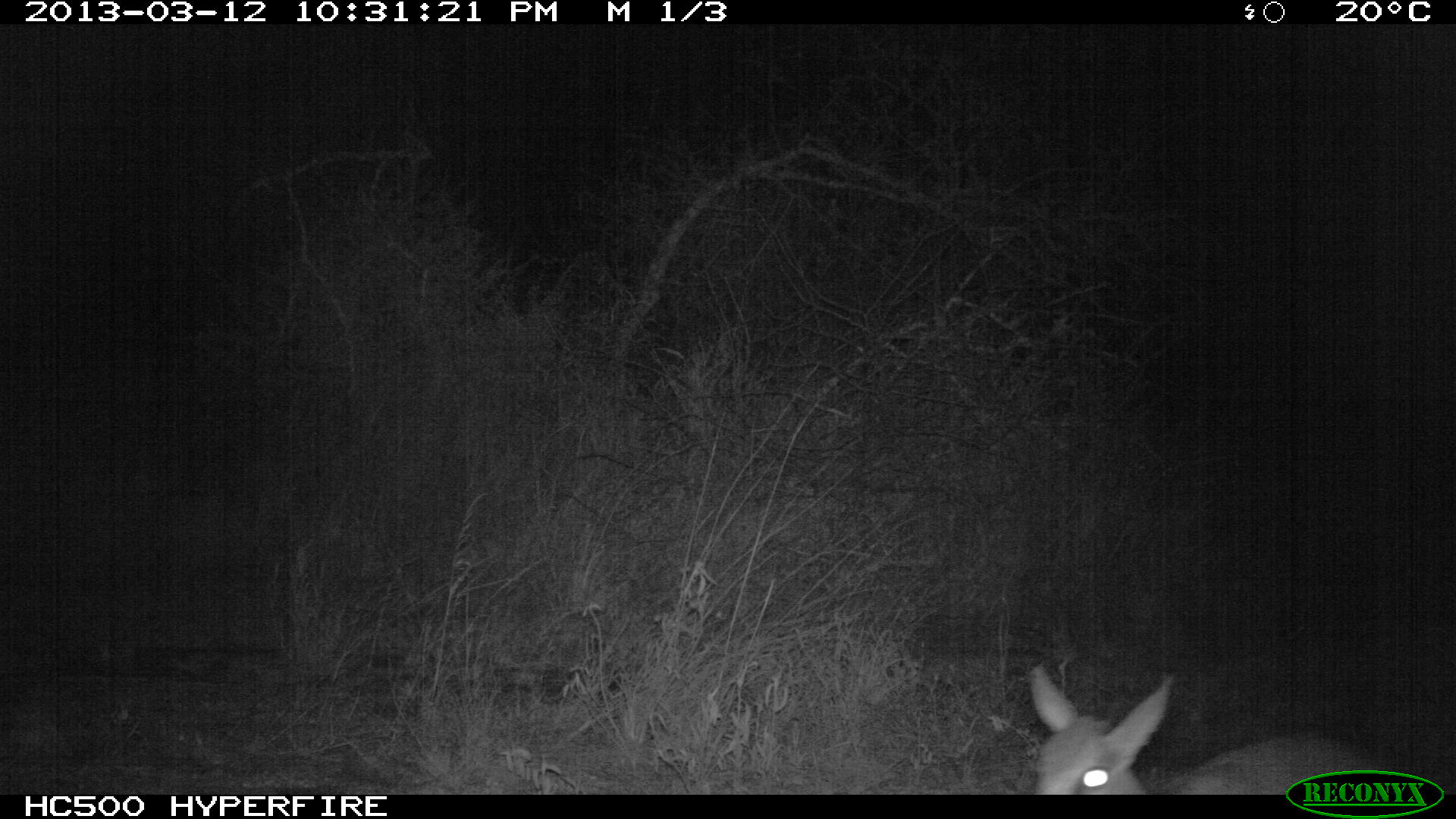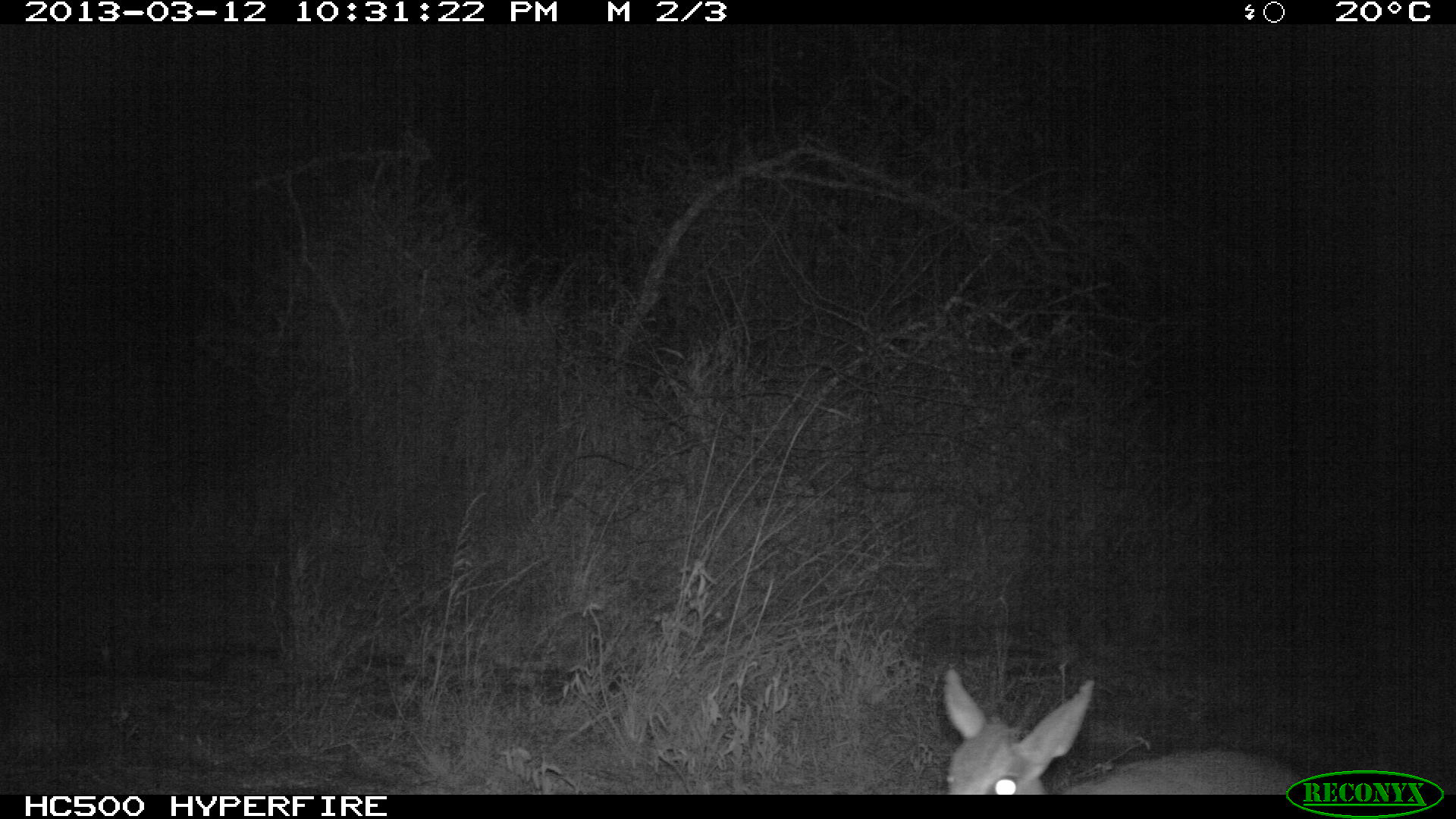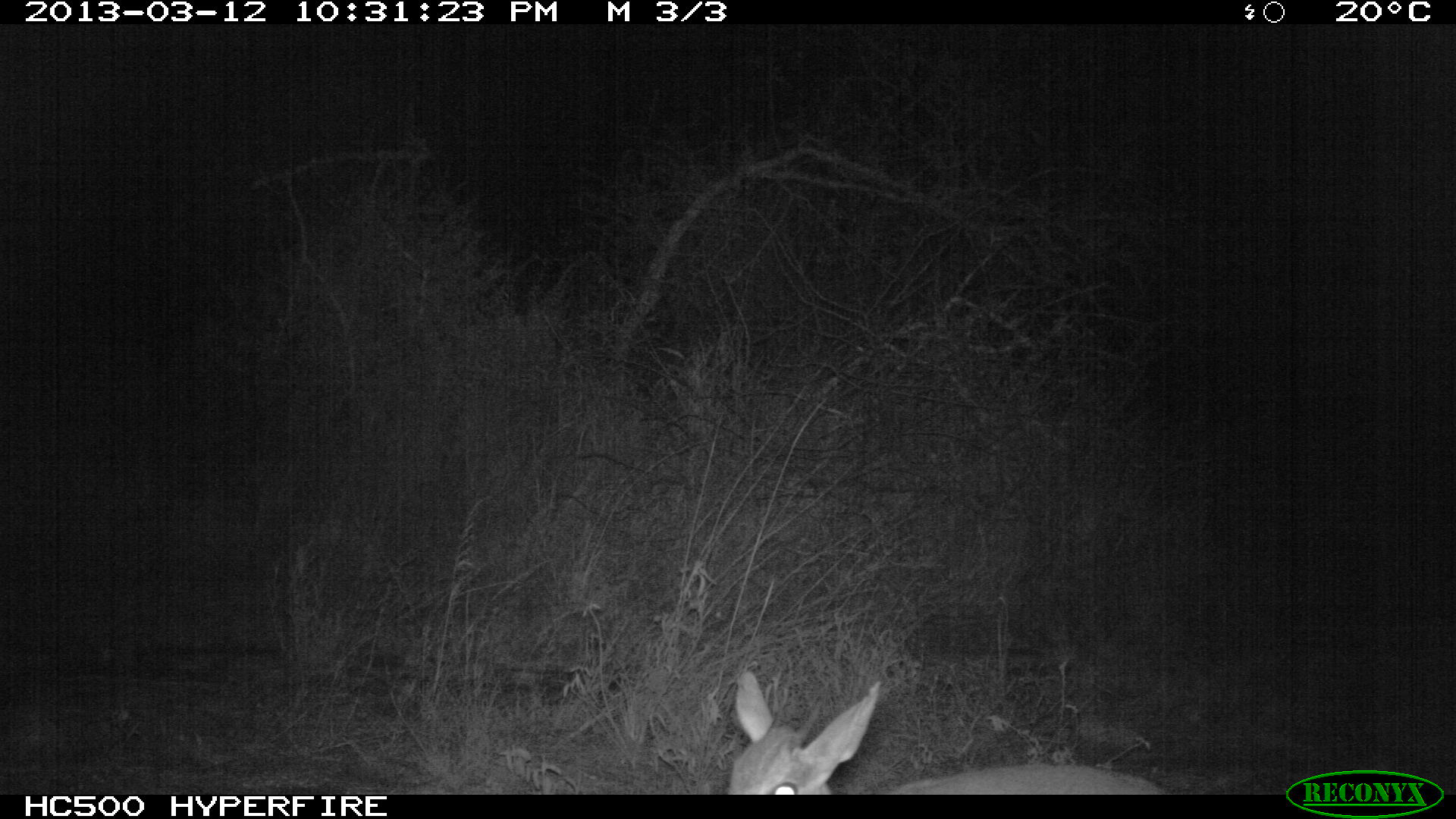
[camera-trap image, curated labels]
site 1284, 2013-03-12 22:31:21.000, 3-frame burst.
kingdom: Animalia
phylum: Chordata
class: Mammalia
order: Artiodactyla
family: Bovidae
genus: Madoqua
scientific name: Madoqua guentheri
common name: günther's dik-dik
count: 1